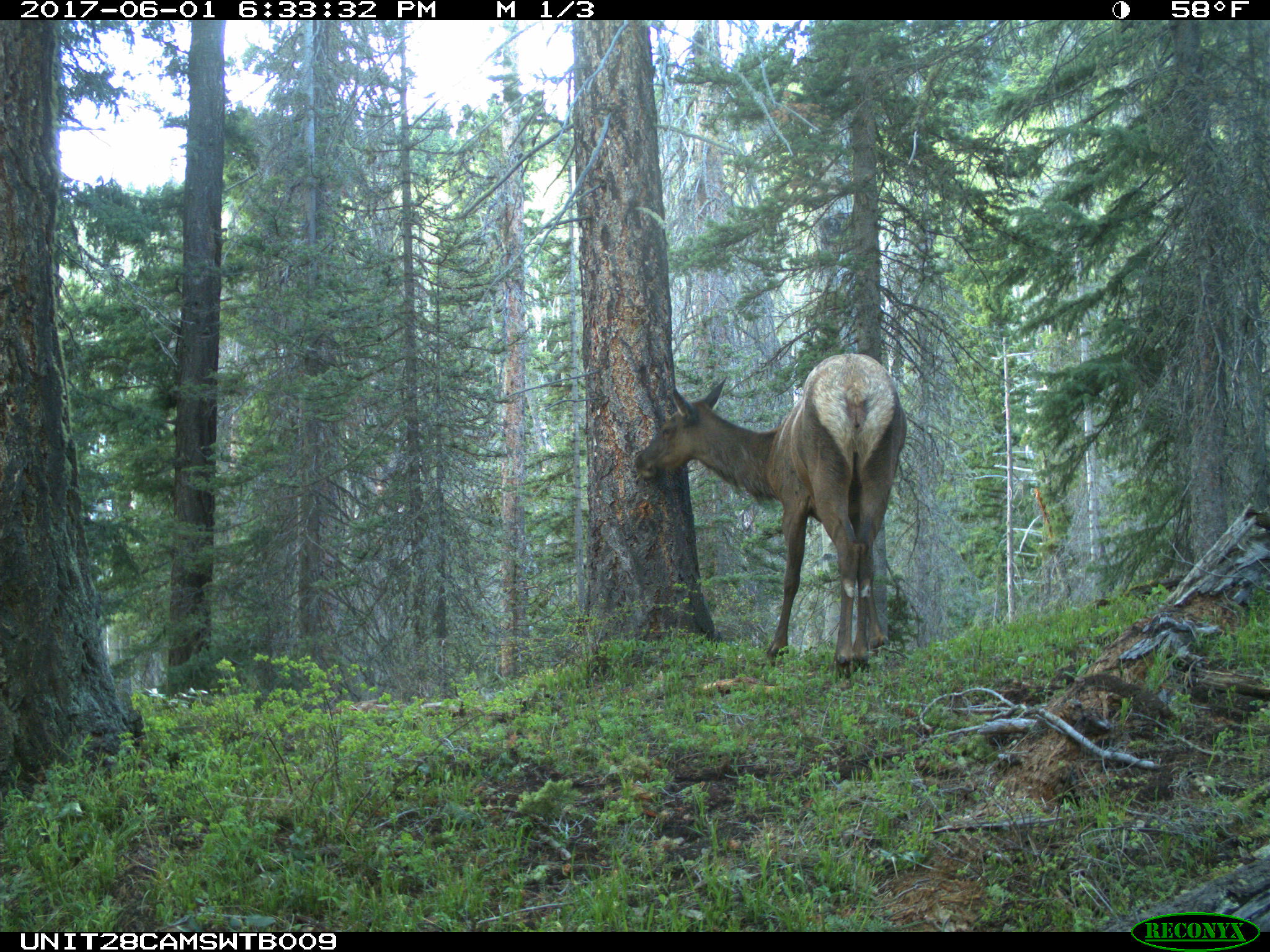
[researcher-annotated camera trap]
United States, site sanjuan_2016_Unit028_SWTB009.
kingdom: Animalia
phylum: Chordata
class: Mammalia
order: Artiodactyla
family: Cervidae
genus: Cervus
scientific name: Cervus elaphus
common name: red deer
Cervus elaphus (red deer).